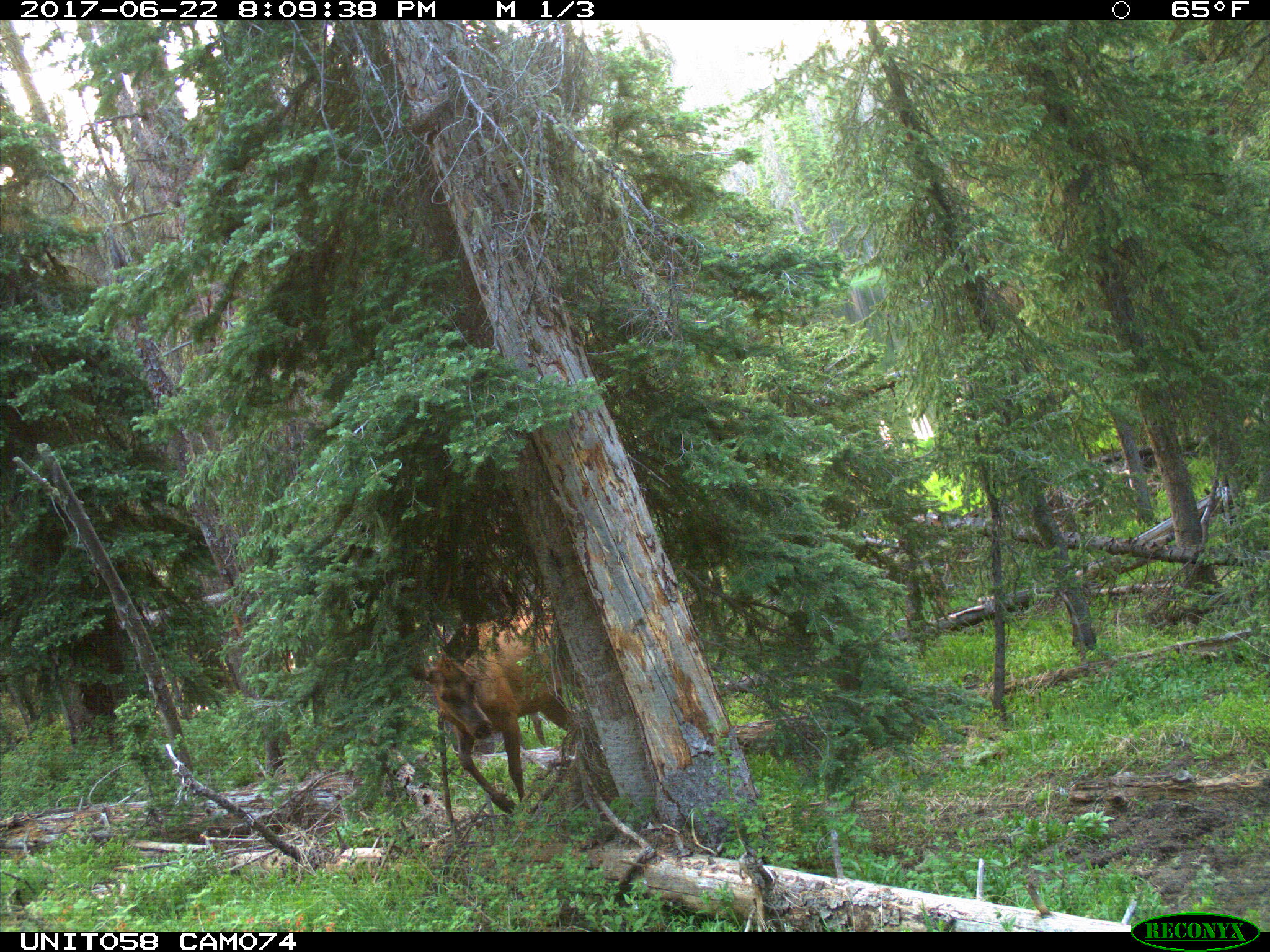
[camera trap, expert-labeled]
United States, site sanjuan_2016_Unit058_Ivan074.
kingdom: Animalia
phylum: Chordata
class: Mammalia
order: Artiodactyla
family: Cervidae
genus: Cervus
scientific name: Cervus elaphus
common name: red deer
Cervus elaphus (red deer).